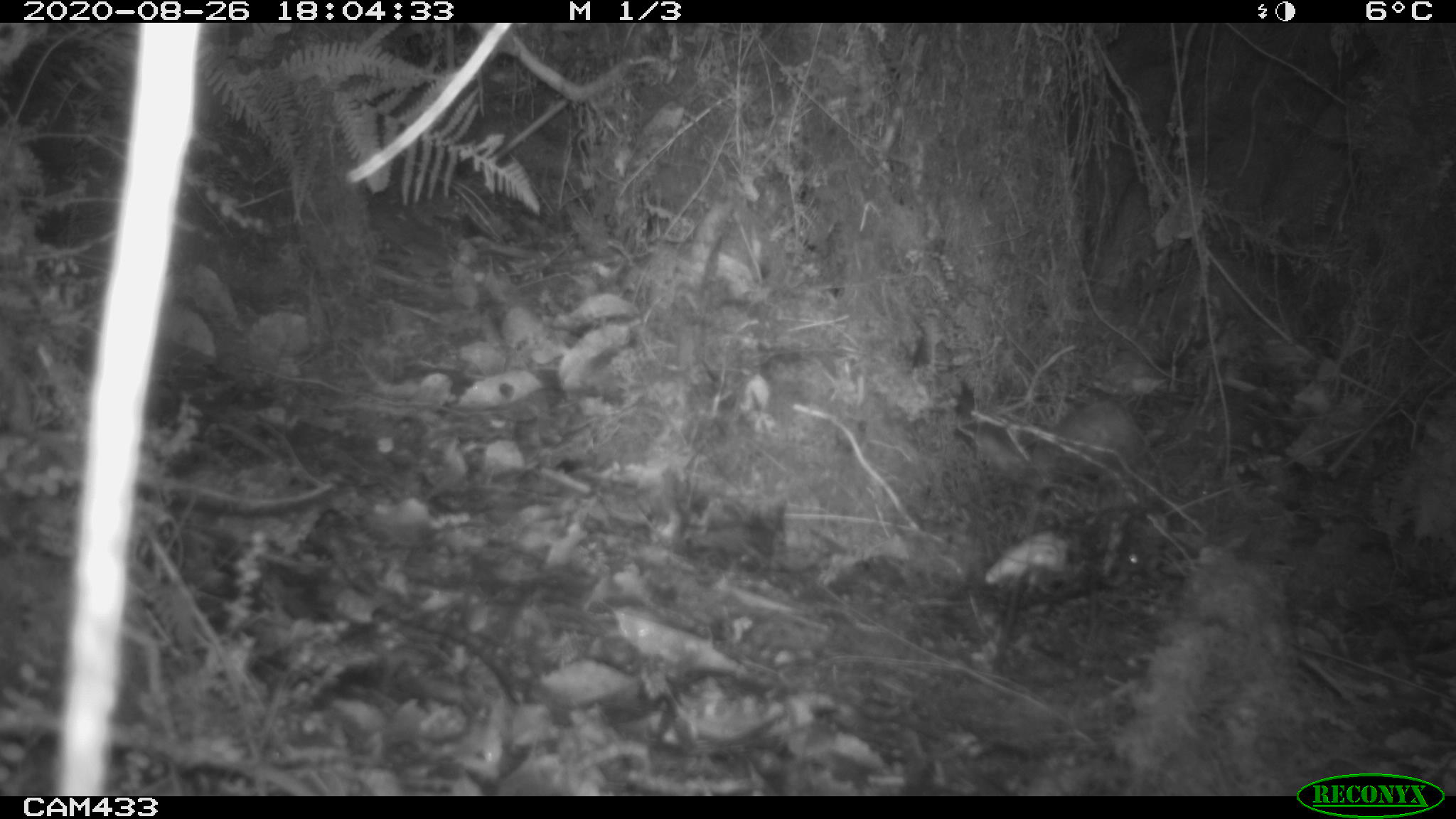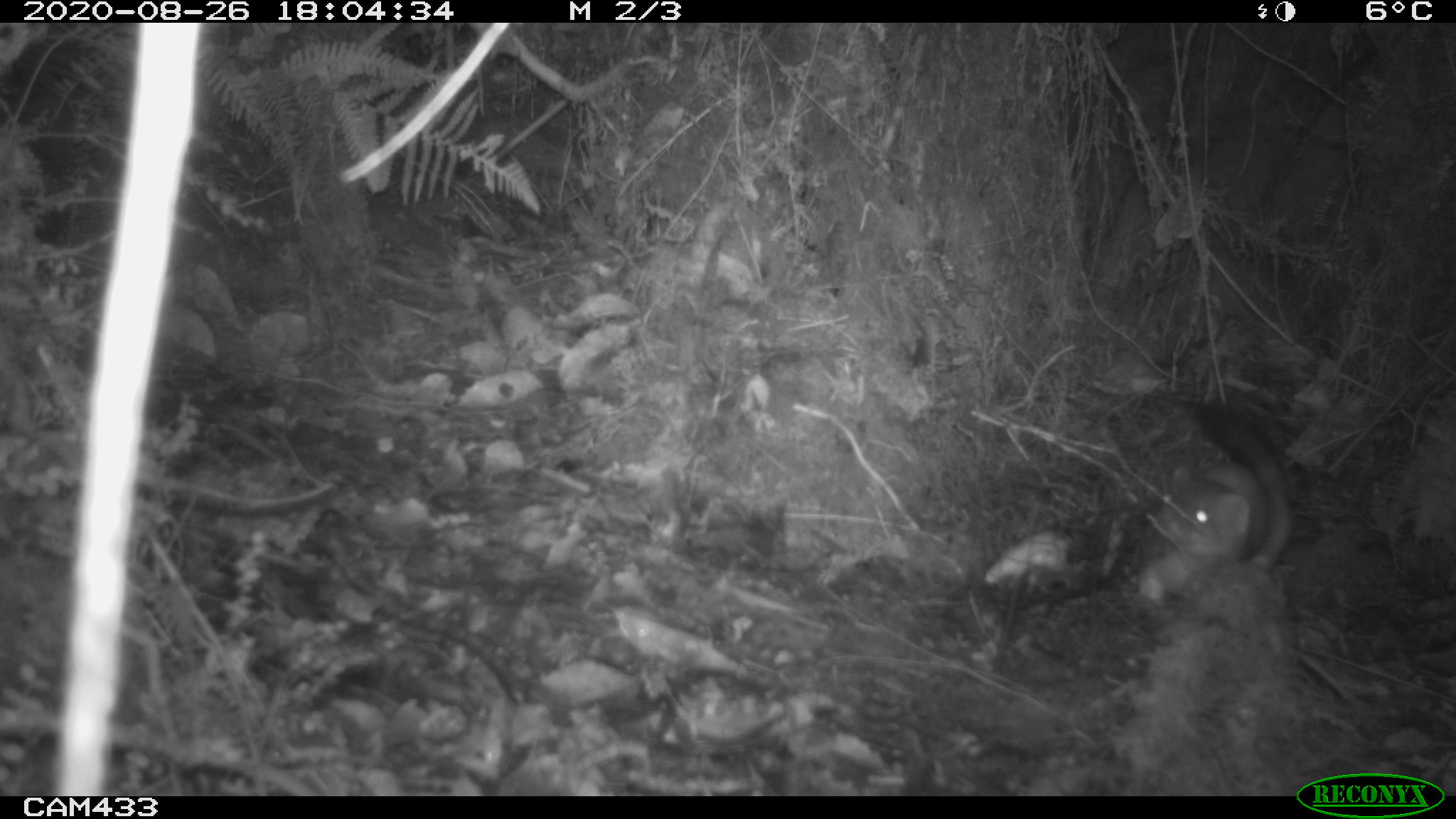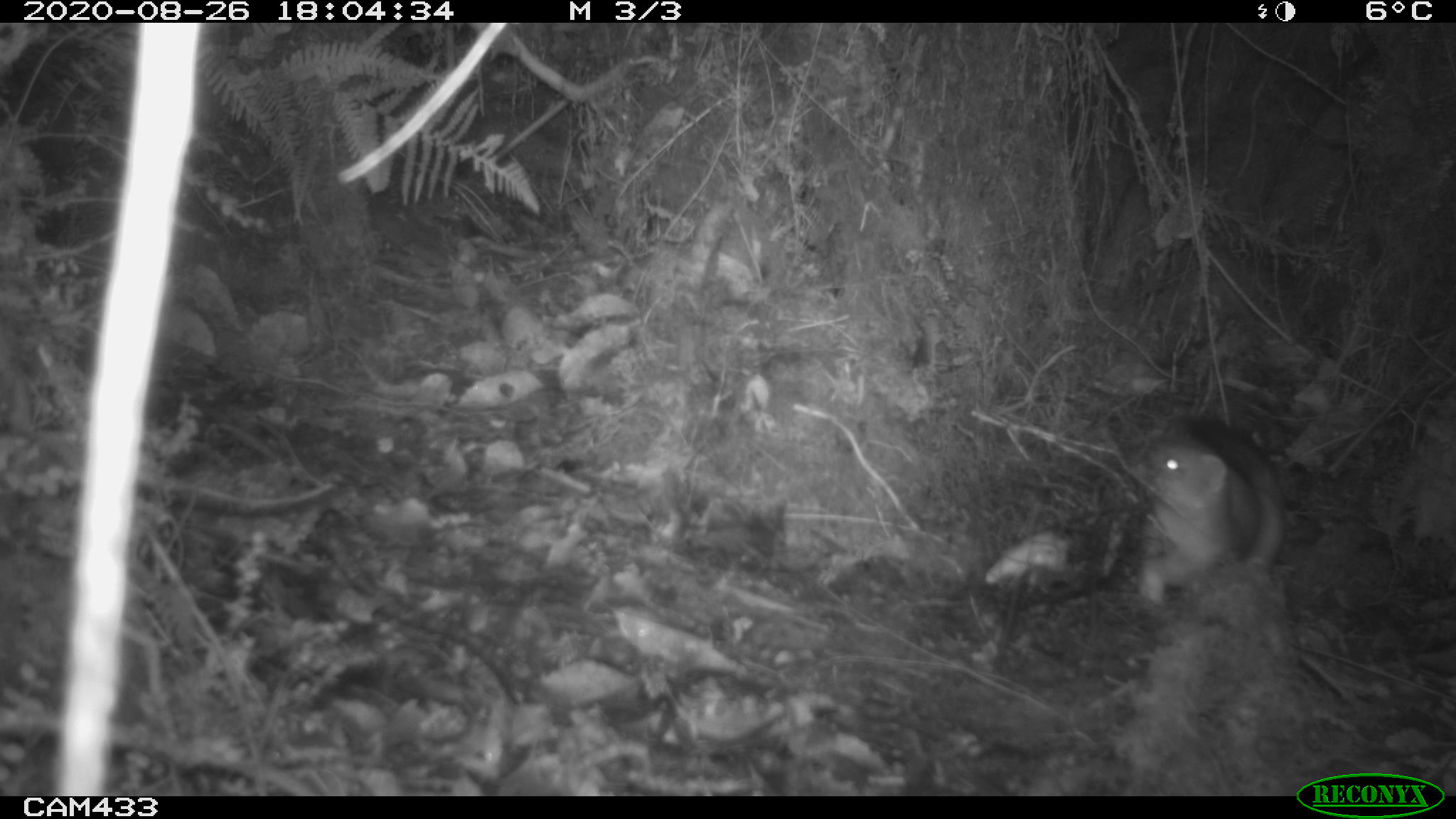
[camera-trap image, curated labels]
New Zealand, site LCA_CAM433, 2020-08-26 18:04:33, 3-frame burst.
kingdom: Animalia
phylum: Chordata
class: Mammalia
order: Carnivora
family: Mustelidae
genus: Mustela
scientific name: Mustela erminea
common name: stoat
Stoat (Mustela erminea).